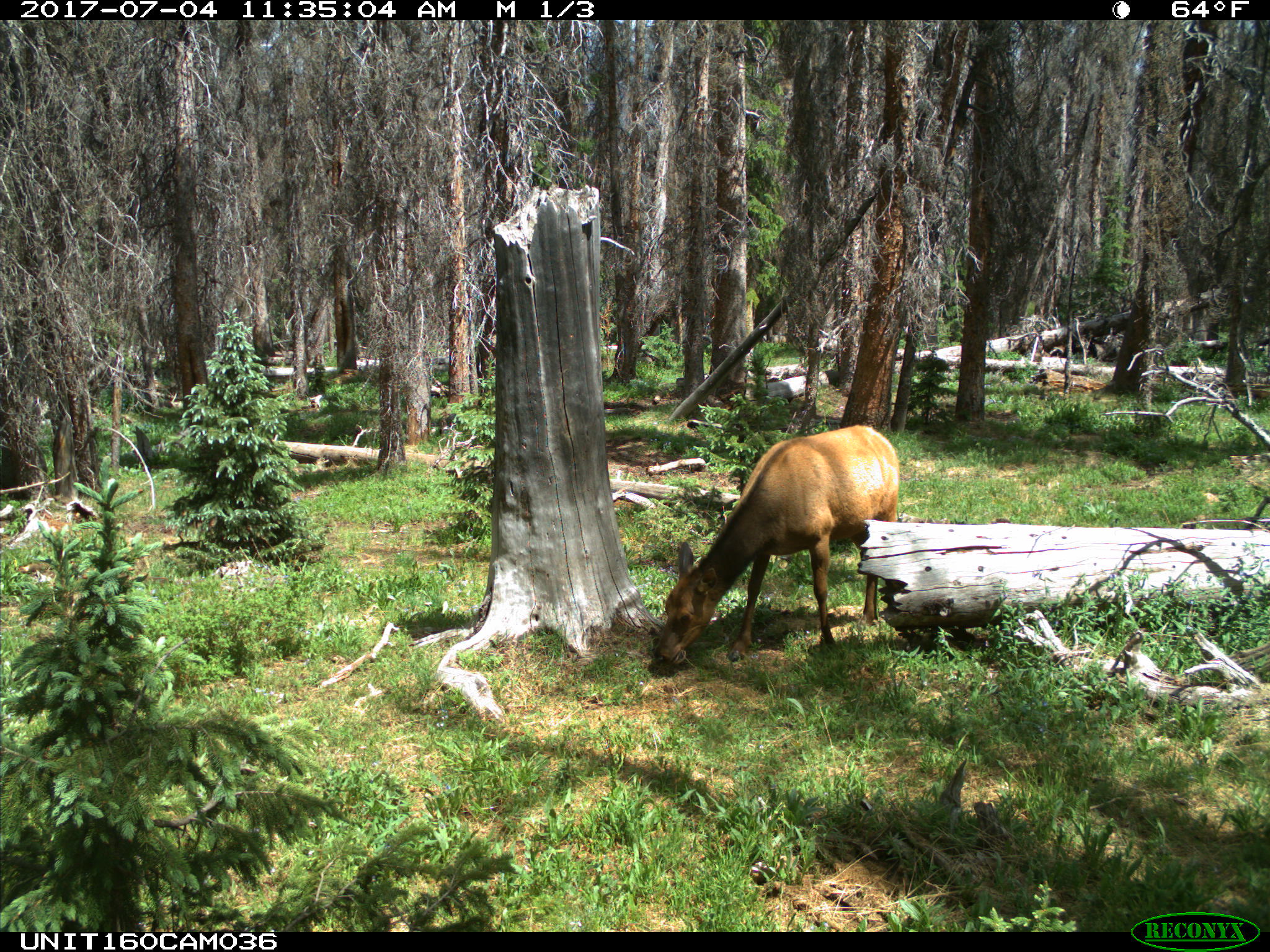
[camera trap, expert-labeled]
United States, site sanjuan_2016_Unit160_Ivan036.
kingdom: Animalia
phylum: Chordata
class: Mammalia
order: Artiodactyla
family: Cervidae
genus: Cervus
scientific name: Cervus elaphus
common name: red deer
Cervus elaphus (red deer).